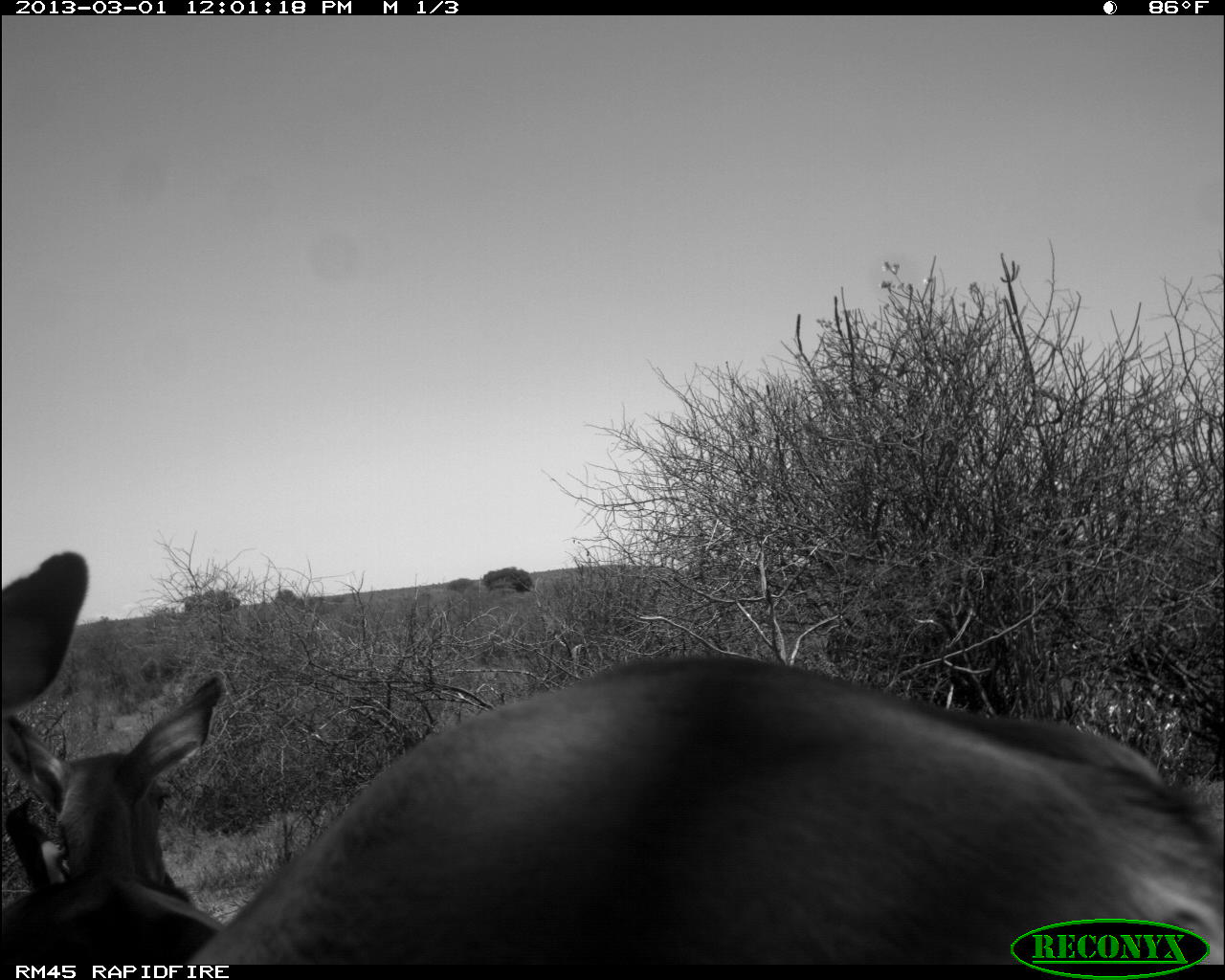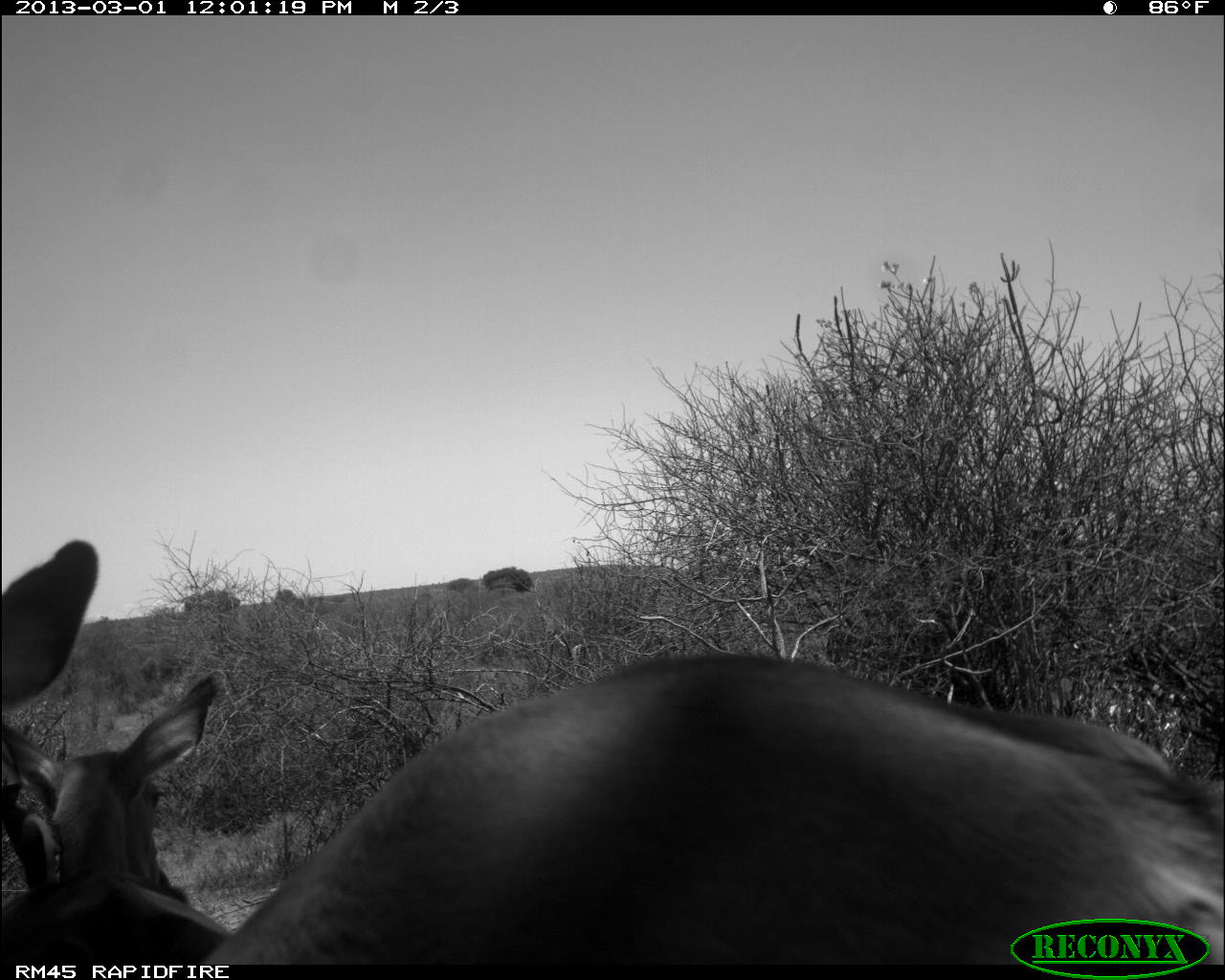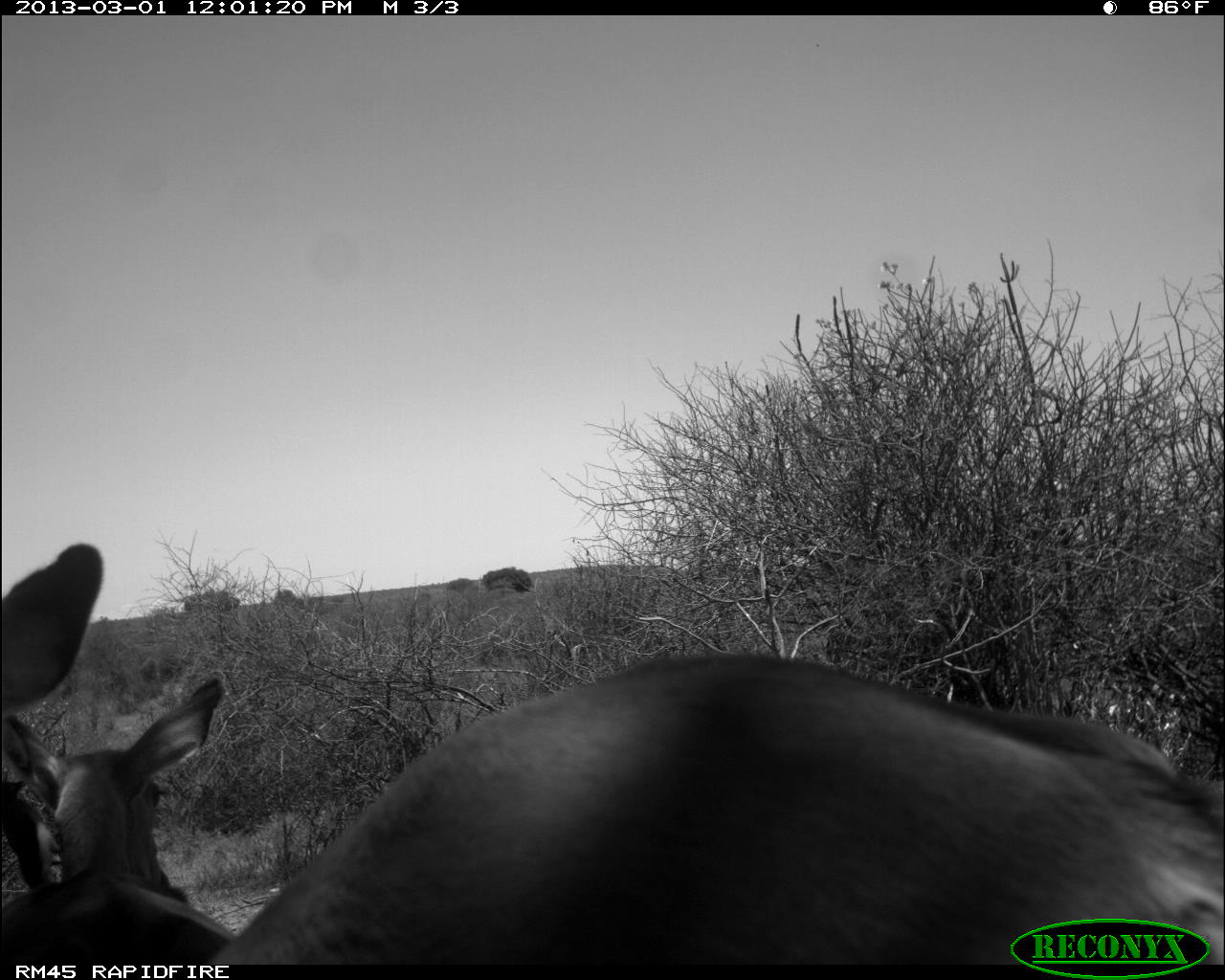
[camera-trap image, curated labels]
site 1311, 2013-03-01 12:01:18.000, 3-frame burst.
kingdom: Animalia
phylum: Chordata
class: Mammalia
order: Artiodactyla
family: Bovidae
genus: Aepyceros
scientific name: Aepyceros melampus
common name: impala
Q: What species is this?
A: Aepyceros melampus (impala).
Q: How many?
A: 2.